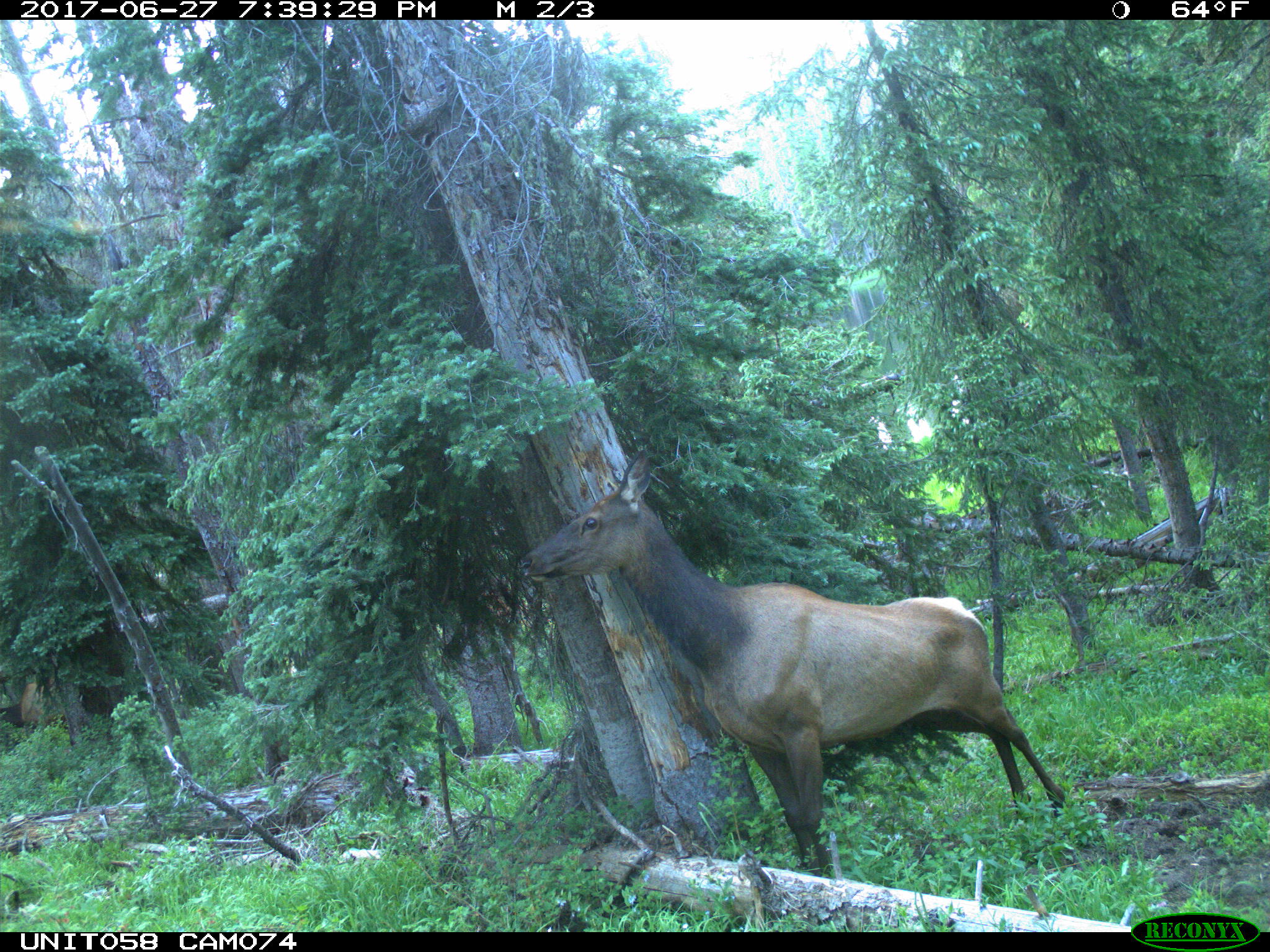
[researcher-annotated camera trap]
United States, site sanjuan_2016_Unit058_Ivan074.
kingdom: Animalia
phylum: Chordata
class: Mammalia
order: Artiodactyla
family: Cervidae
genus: Cervus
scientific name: Cervus elaphus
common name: red deer